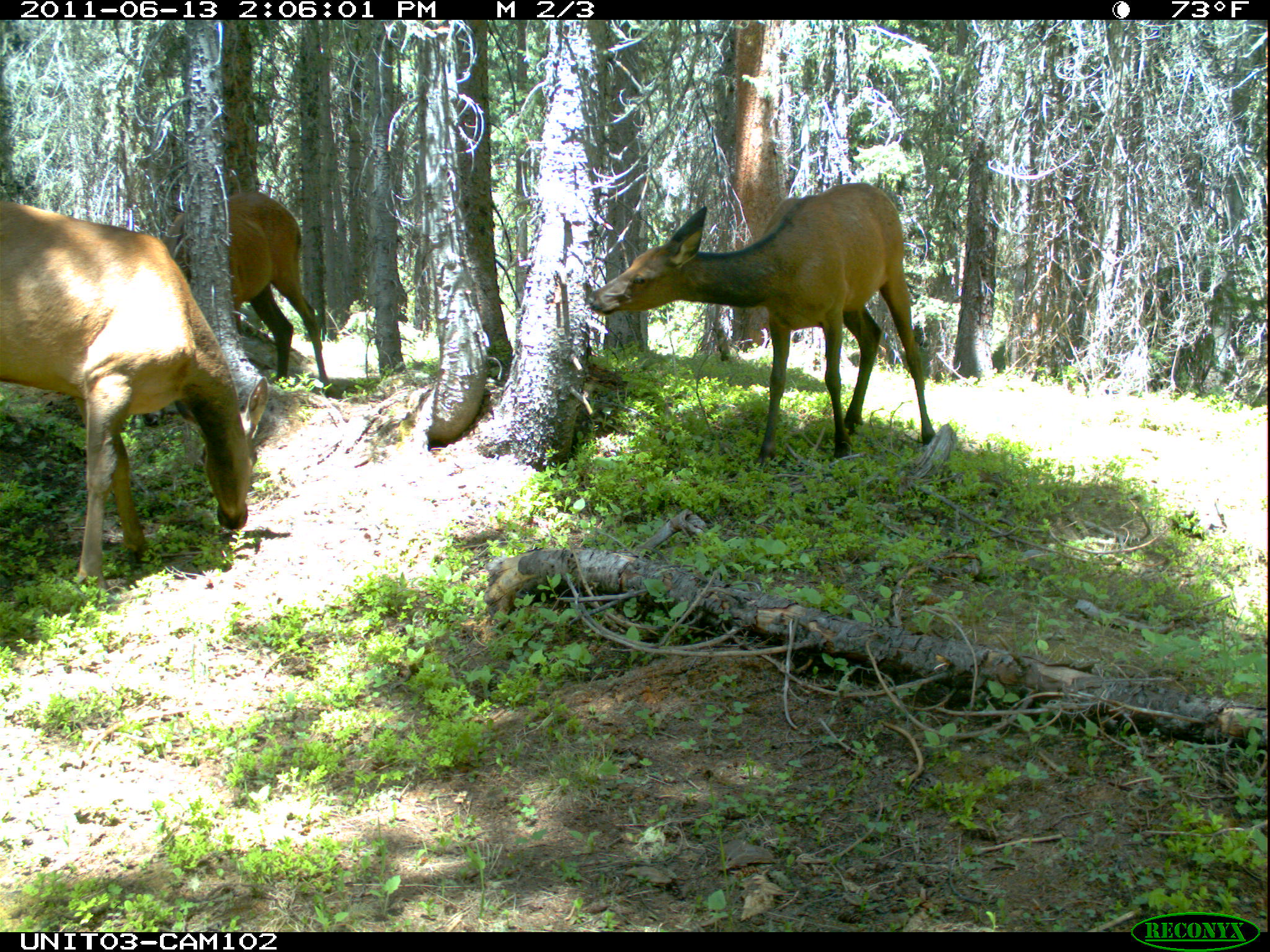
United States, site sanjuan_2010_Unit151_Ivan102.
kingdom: Animalia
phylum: Chordata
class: Mammalia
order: Artiodactyla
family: Cervidae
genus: Cervus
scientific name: Cervus elaphus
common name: red deer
Cervus elaphus (red deer).